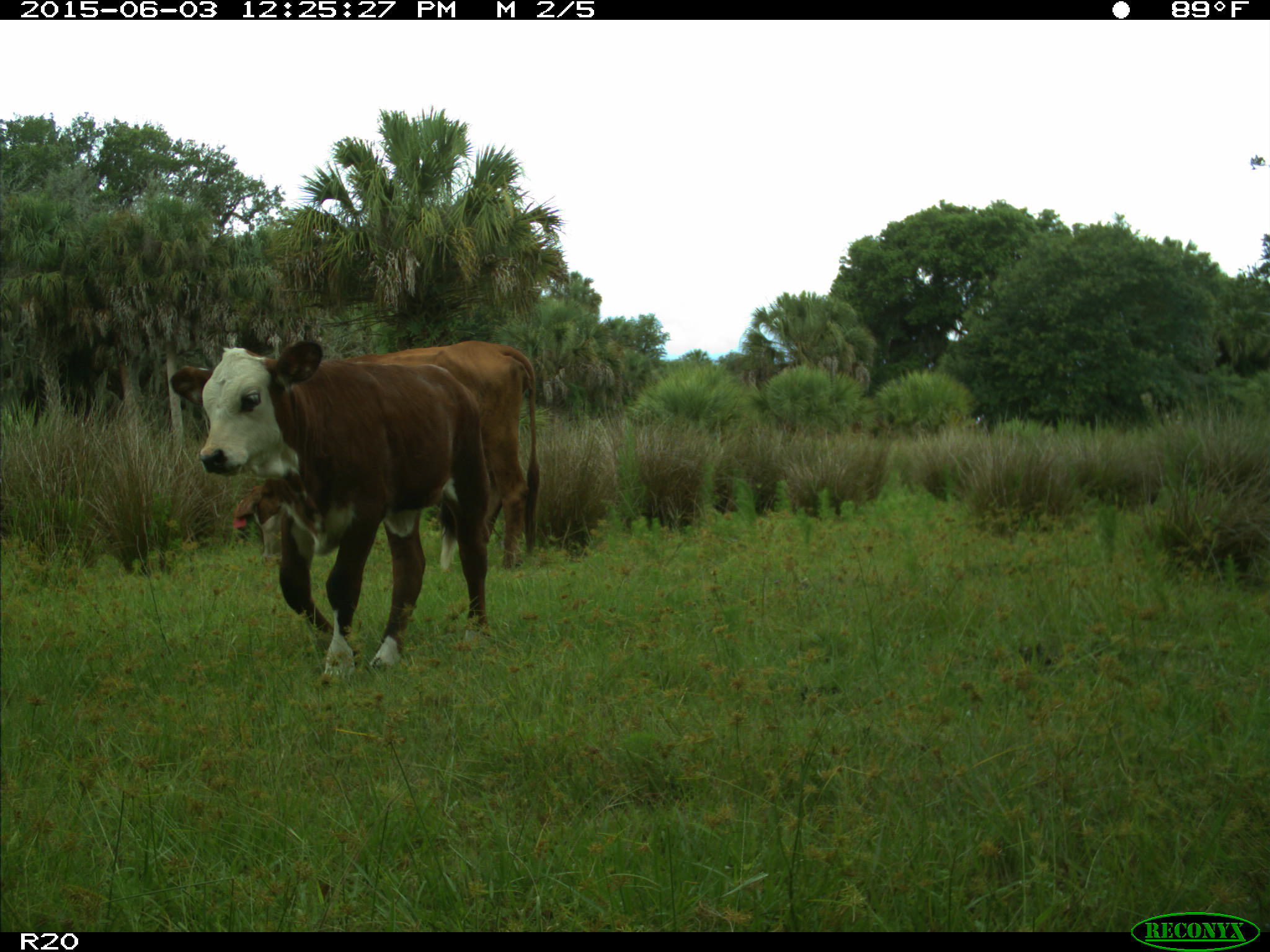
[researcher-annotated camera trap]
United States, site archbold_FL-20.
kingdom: Animalia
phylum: Chordata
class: Mammalia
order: Artiodactyla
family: Bovidae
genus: Bos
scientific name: Bos taurus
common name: domestic cow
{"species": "Bos taurus (domestic cow)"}